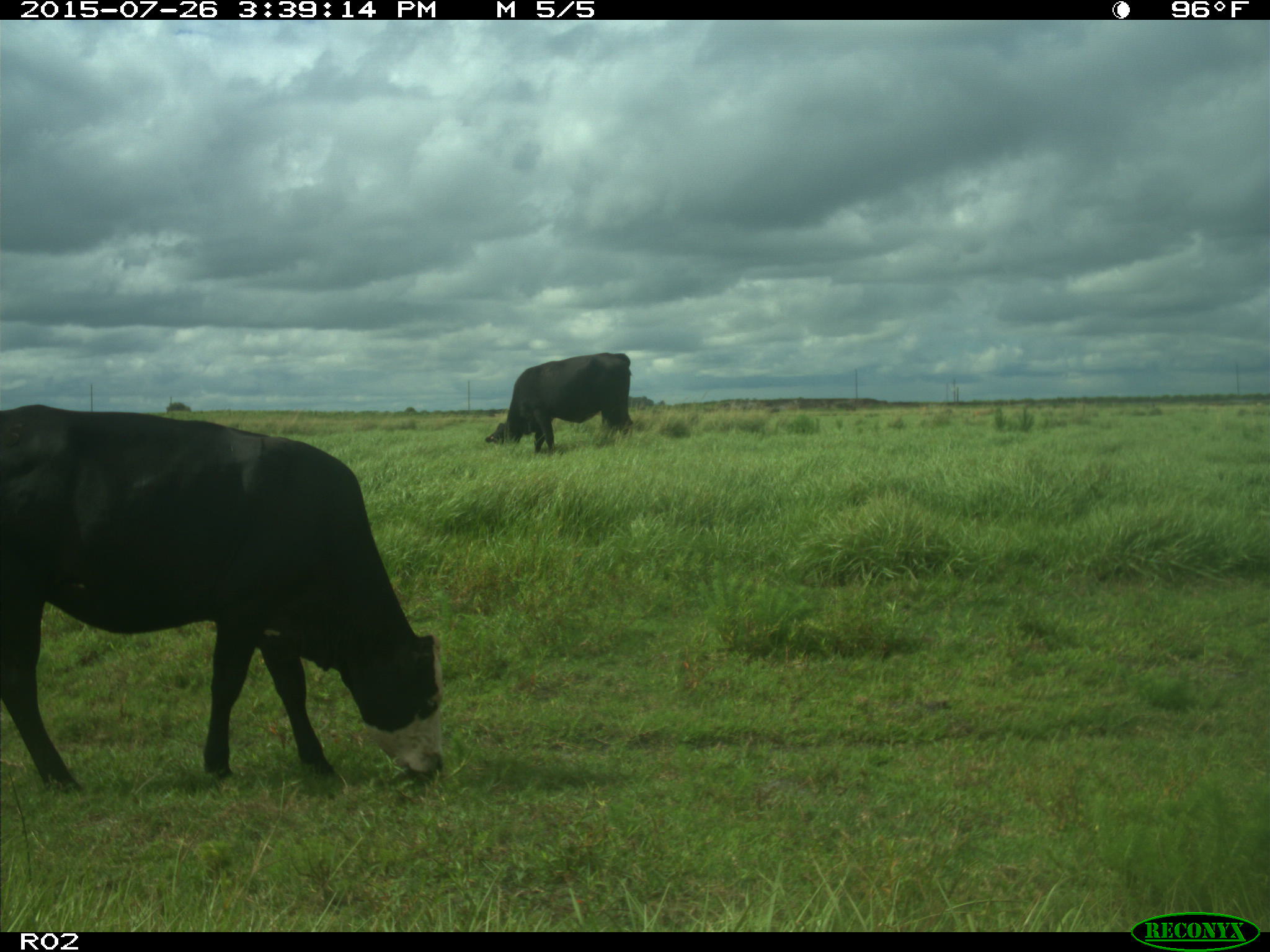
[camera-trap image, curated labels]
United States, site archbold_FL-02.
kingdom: Animalia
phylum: Chordata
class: Mammalia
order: Artiodactyla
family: Bovidae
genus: Bos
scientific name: Bos taurus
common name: domestic cow